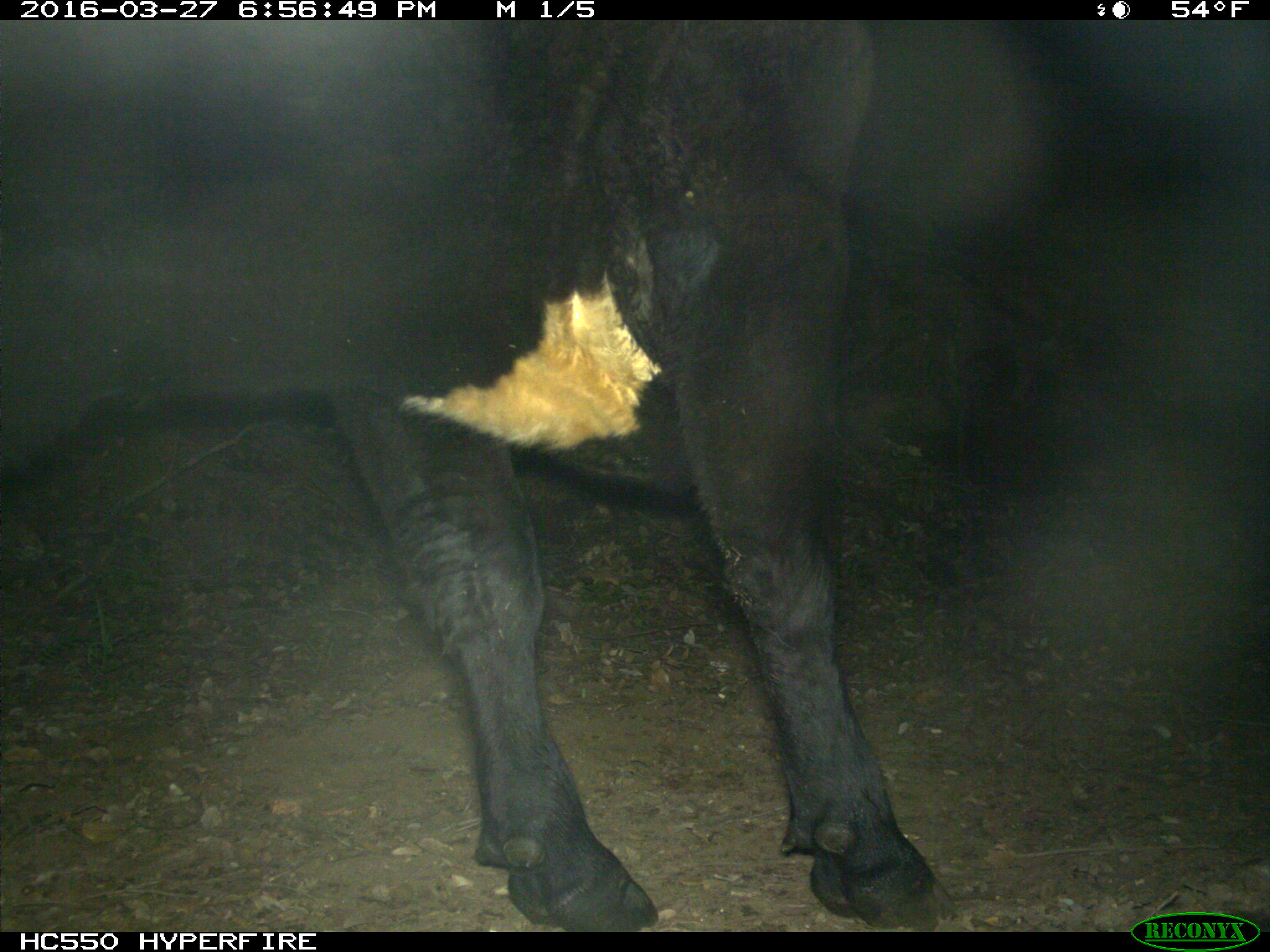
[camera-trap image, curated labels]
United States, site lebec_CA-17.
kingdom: Animalia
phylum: Chordata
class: Mammalia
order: Artiodactyla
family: Bovidae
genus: Bos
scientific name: Bos taurus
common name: domestic cow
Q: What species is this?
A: Bos taurus (domestic cow).